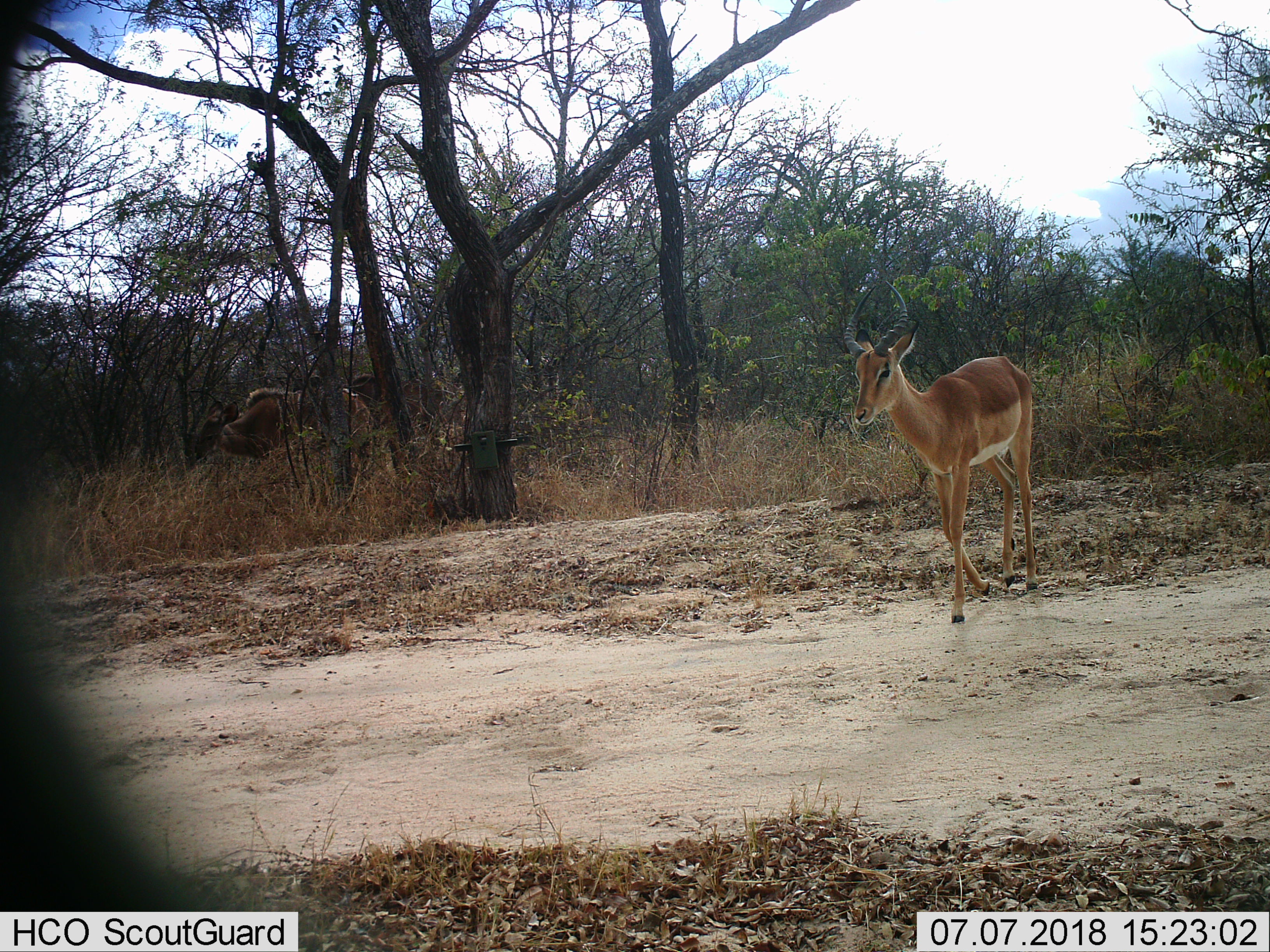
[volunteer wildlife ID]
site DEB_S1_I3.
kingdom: Animalia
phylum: Chordata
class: Mammalia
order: Artiodactyla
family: Bovidae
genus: Aepyceros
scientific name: Aepyceros melampus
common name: impala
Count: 1.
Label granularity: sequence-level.